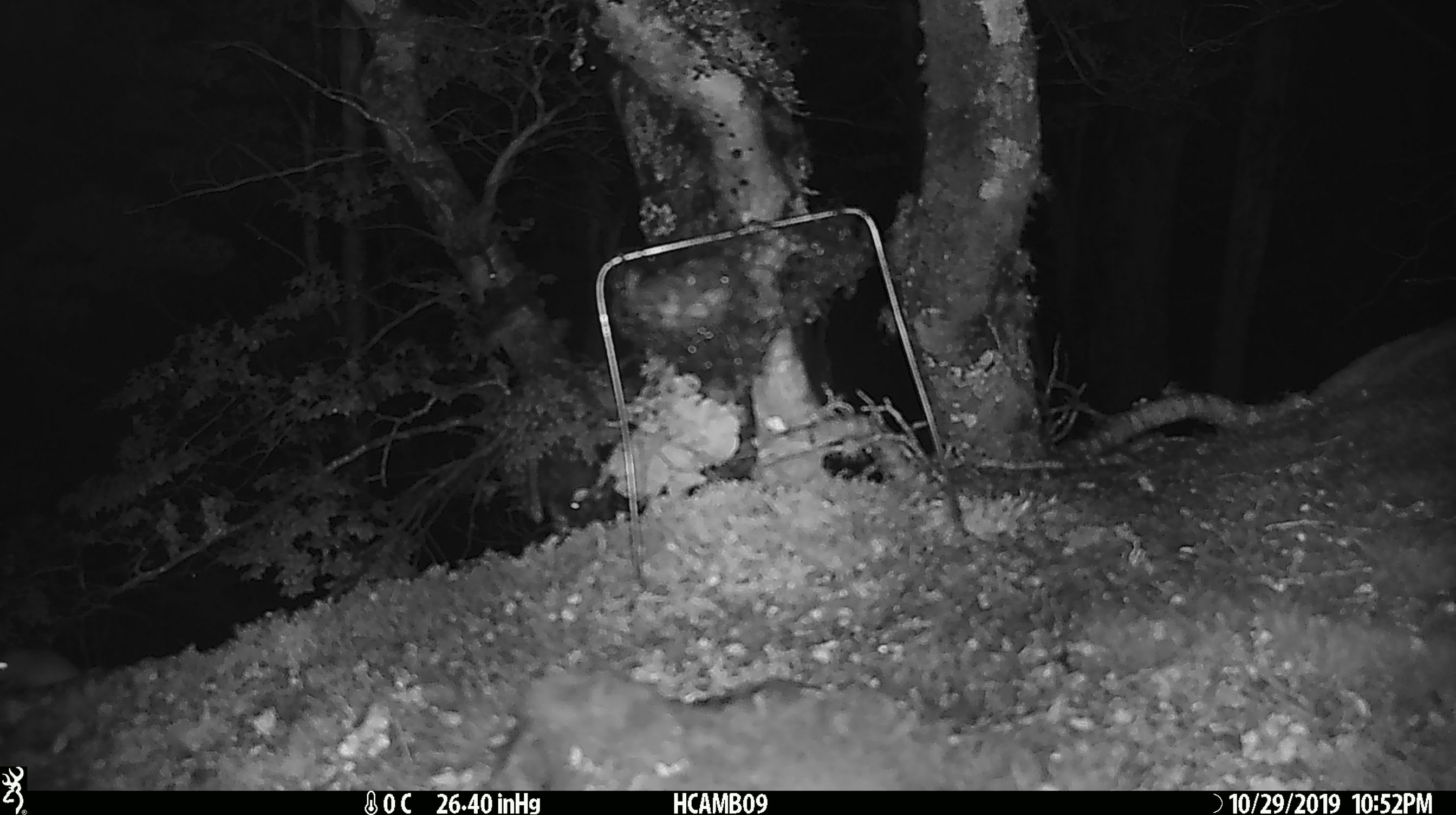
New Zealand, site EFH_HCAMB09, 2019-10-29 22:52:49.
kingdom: Animalia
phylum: Chordata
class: Mammalia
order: Rodentia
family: Muridae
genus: Mus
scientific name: Mus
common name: mouse